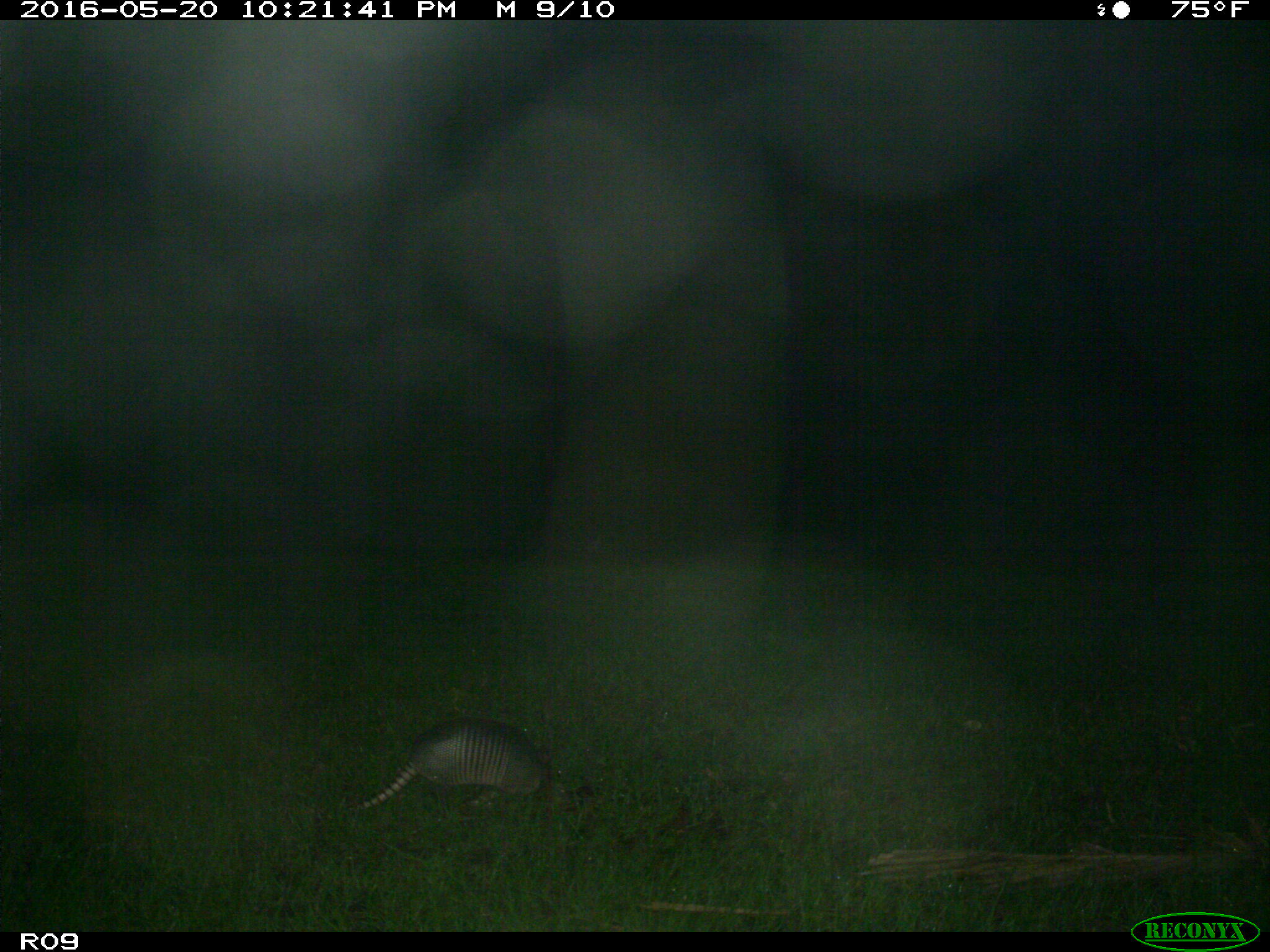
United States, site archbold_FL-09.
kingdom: Animalia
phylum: Chordata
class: Mammalia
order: Cingulata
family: Dasypodidae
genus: Dasypus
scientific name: Dasypus novemcinctus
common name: nine-banded armadillo